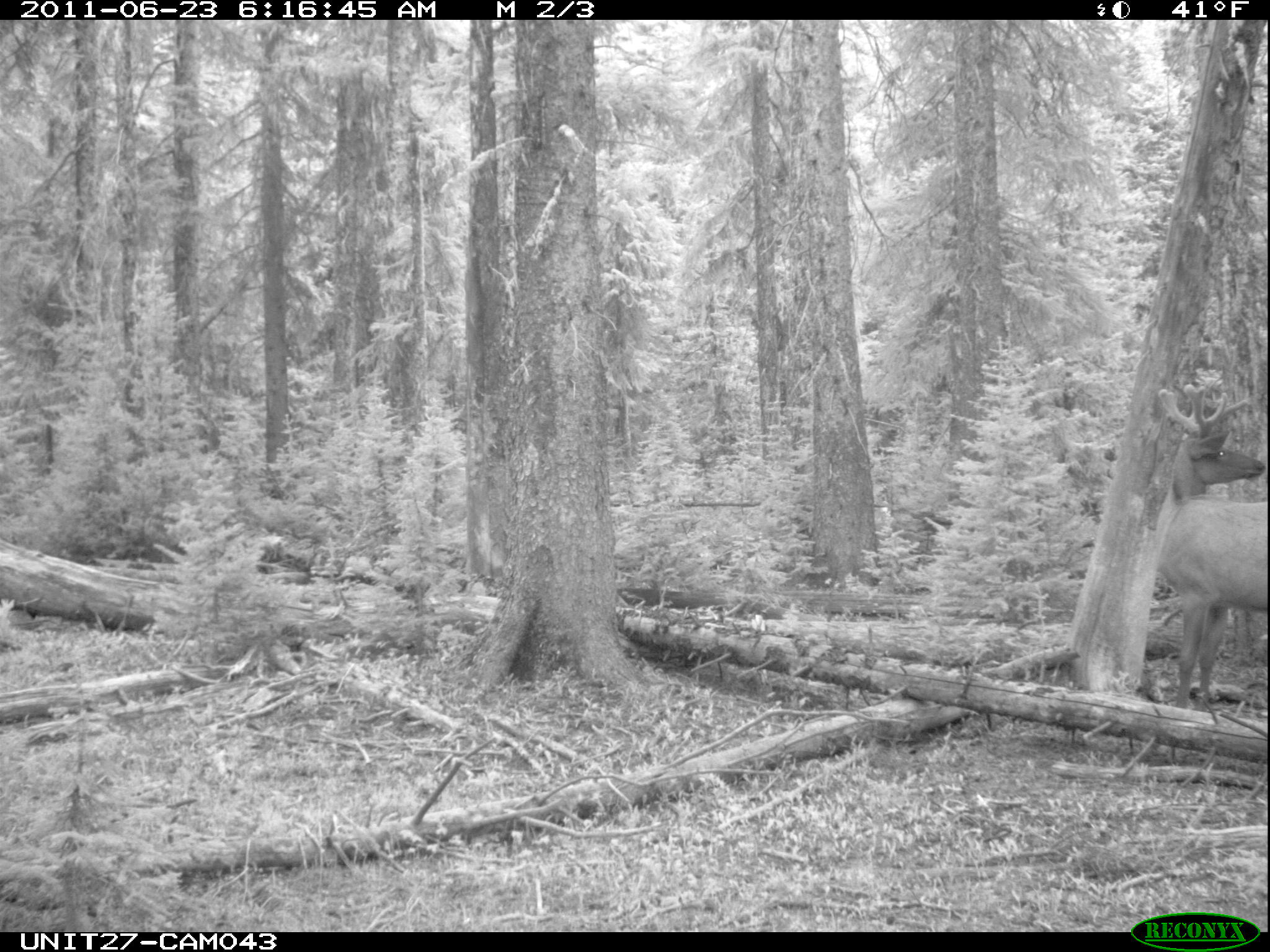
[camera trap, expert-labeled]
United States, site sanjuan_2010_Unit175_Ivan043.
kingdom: Animalia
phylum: Chordata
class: Mammalia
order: Artiodactyla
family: Cervidae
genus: Cervus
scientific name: Cervus elaphus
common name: red deer